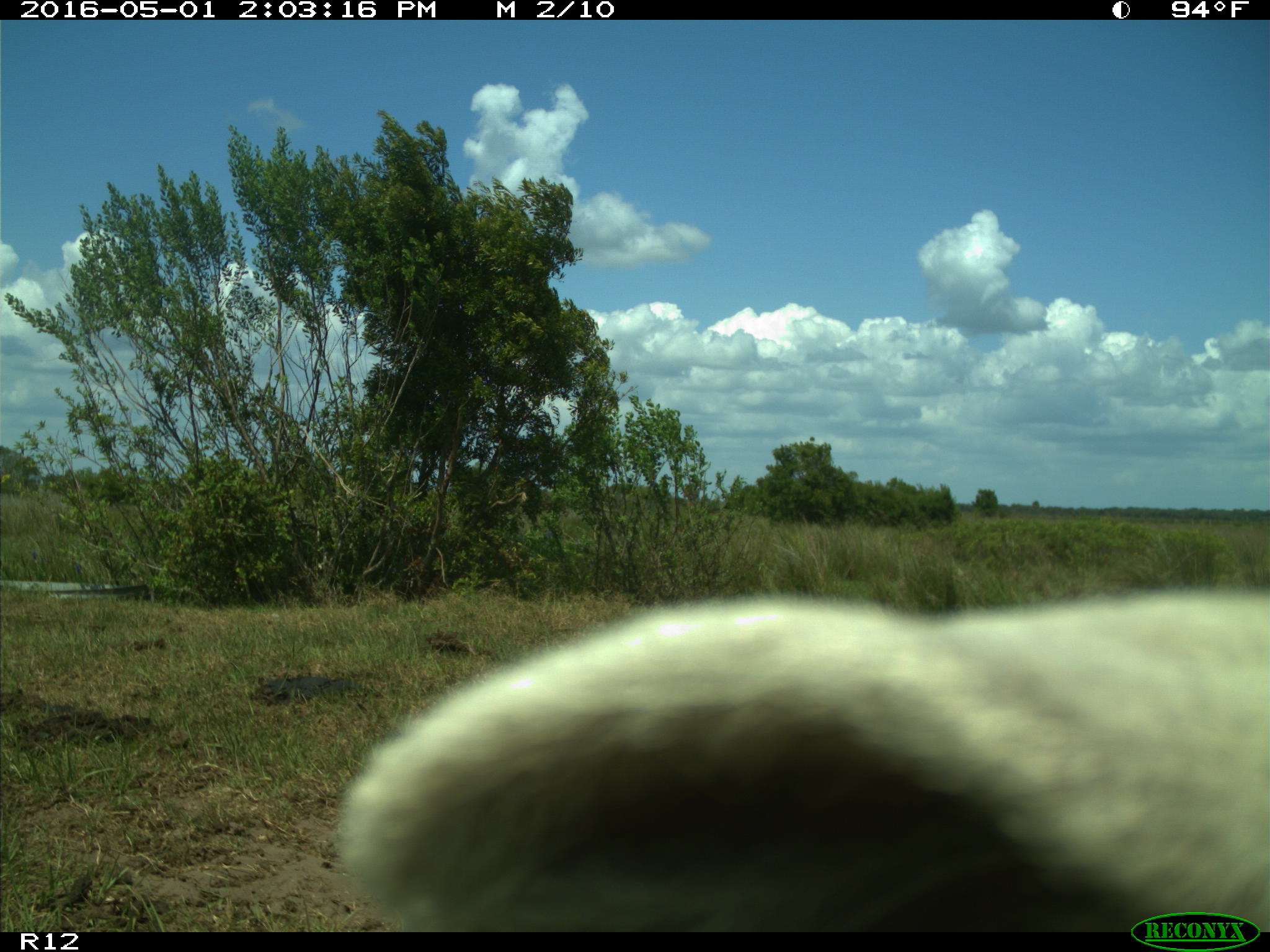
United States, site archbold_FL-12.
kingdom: Animalia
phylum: Chordata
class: Mammalia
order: Artiodactyla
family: Bovidae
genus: Bos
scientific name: Bos taurus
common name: domestic cow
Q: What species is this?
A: Bos taurus (domestic cow).